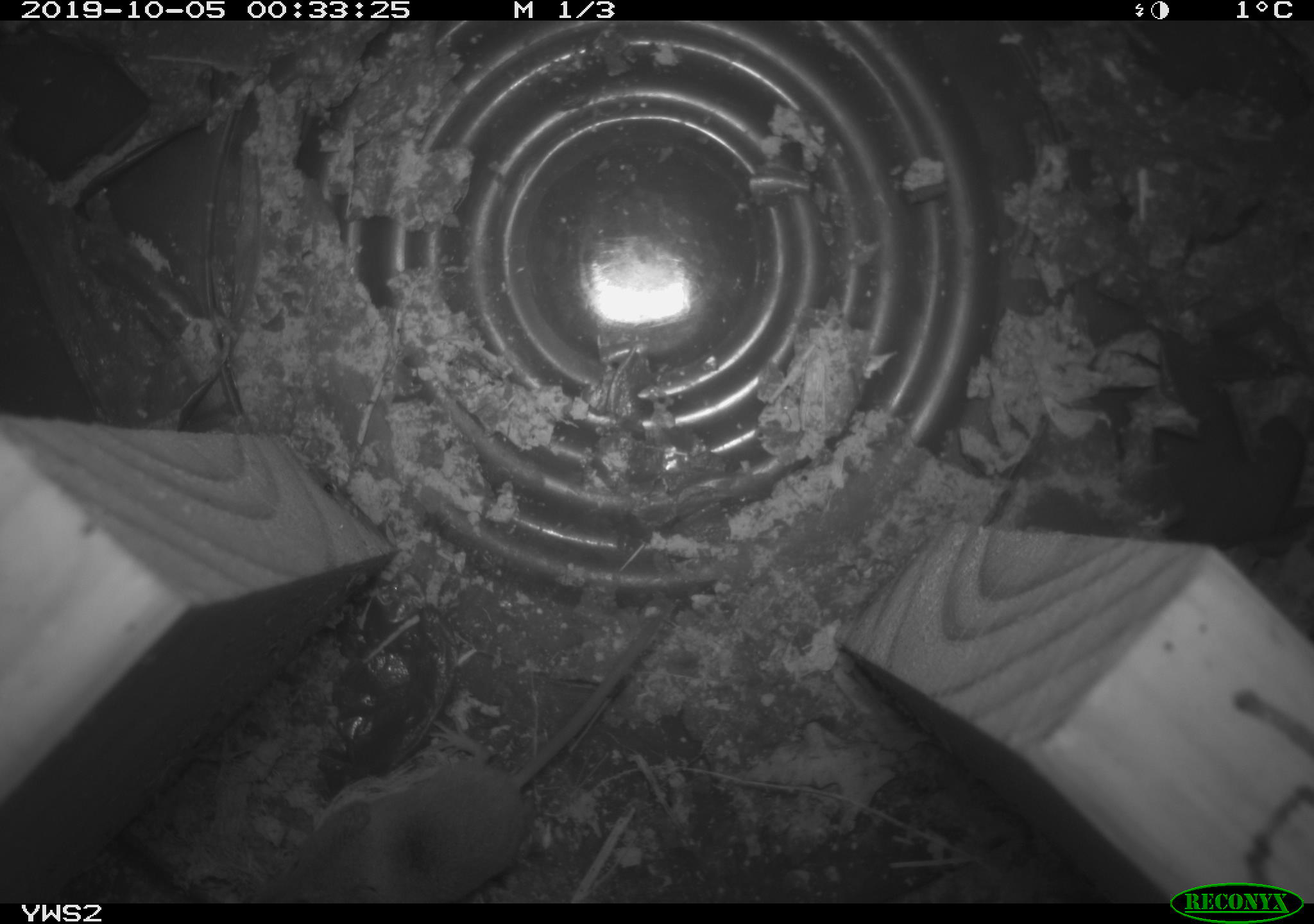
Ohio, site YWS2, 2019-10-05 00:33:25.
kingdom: Animalia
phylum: Chordata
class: Mammalia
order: Eulipotyphla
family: Soricidae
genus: Sorex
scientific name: Sorex cinereus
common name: masked shrew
Masked shrew (Sorex cinereus).